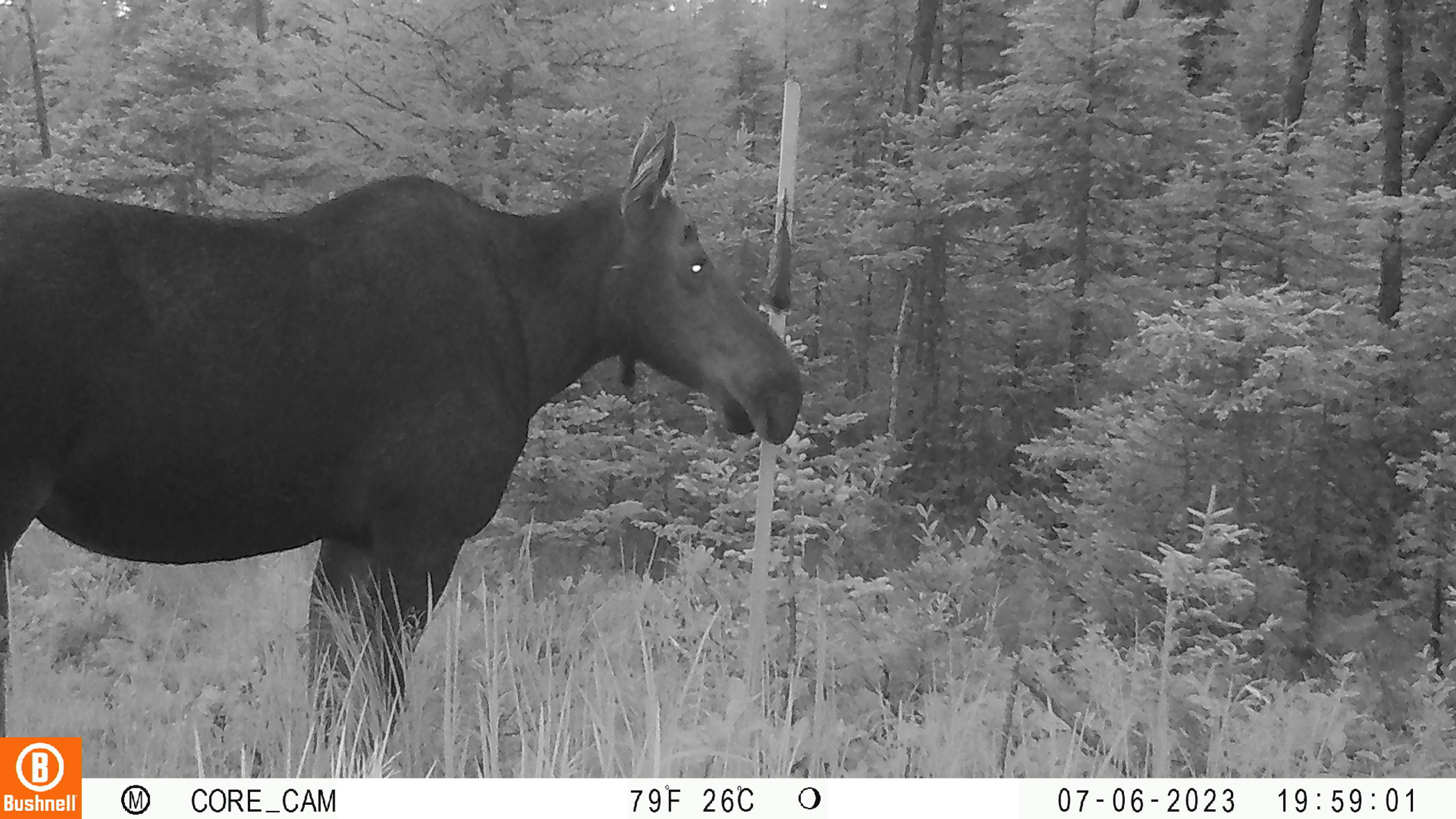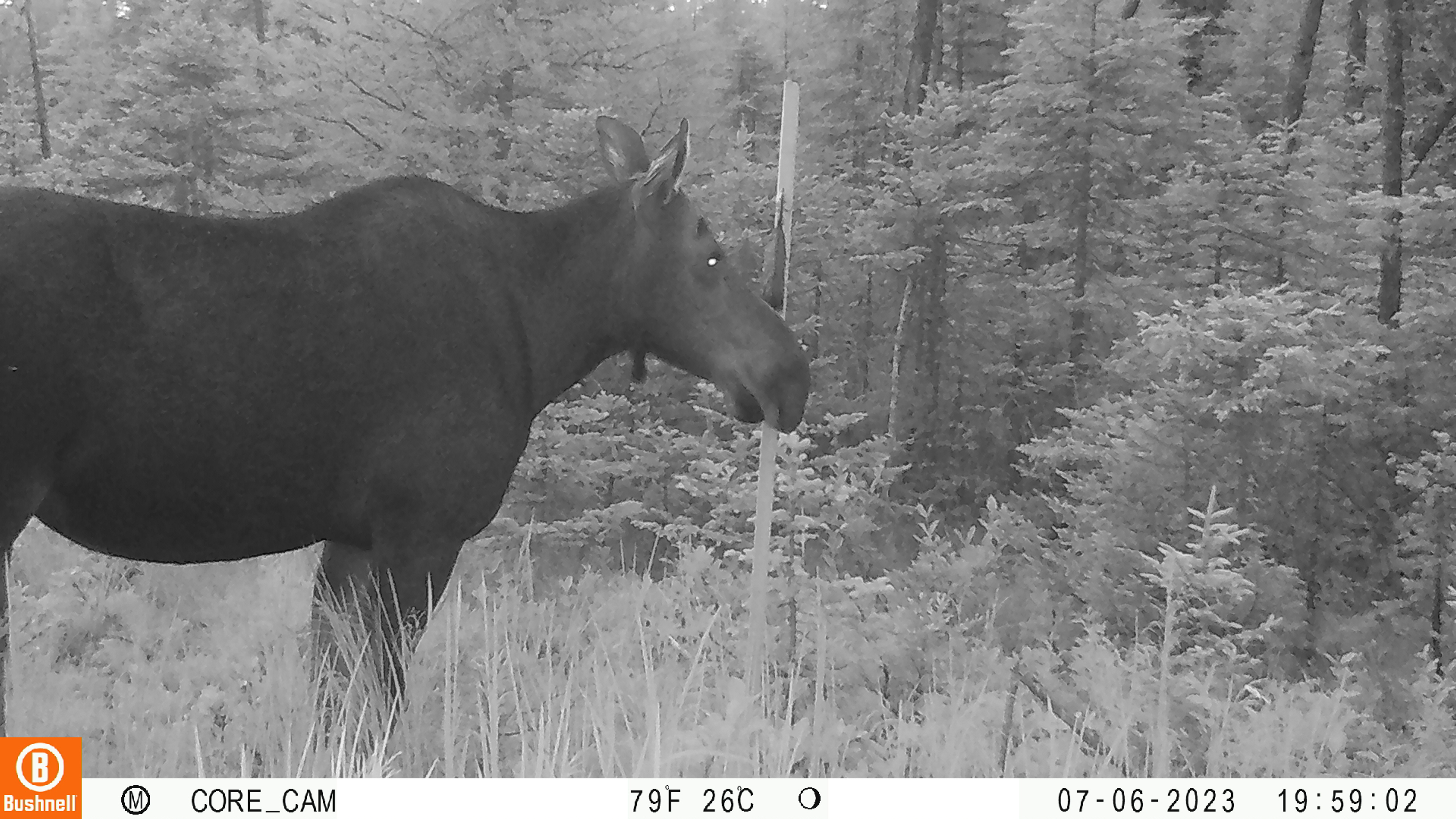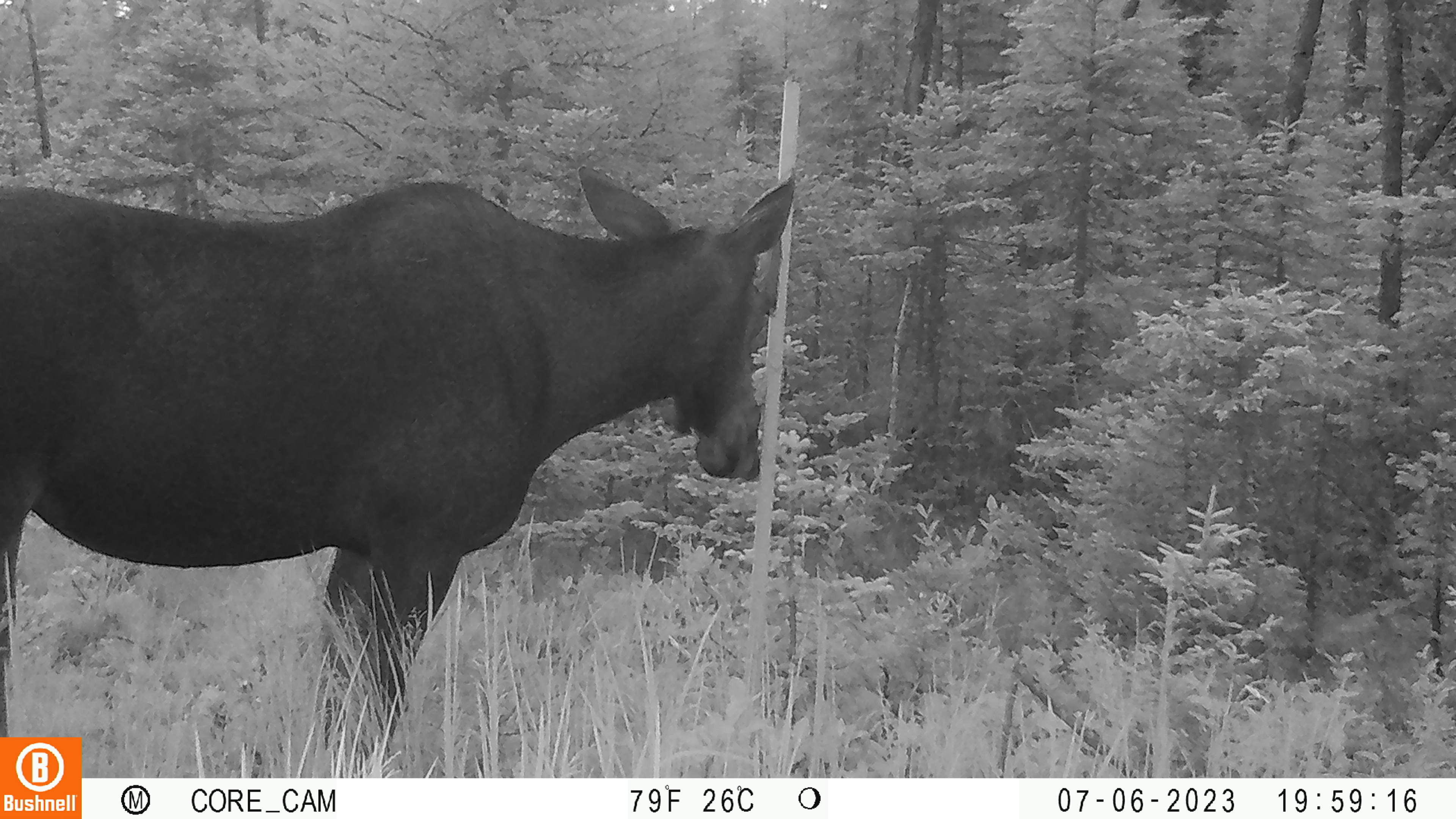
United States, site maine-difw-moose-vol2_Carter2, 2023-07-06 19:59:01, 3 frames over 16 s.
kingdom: Animalia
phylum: Chordata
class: Mammalia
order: Artiodactyla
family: Cervidae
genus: Alces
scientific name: Alces alces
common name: moose